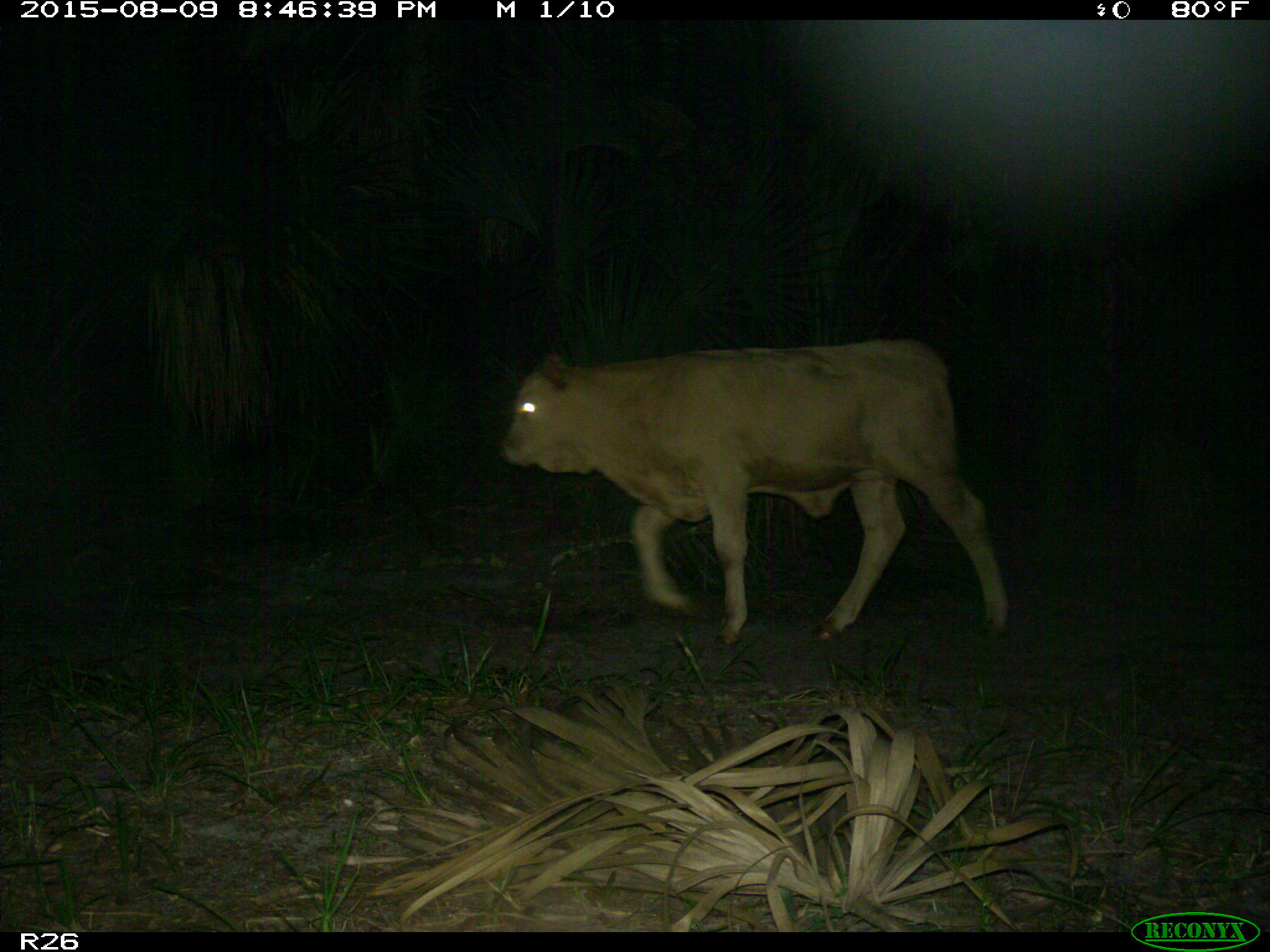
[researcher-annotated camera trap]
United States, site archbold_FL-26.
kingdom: Animalia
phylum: Chordata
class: Mammalia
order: Artiodactyla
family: Bovidae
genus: Bos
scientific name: Bos taurus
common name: domestic cow